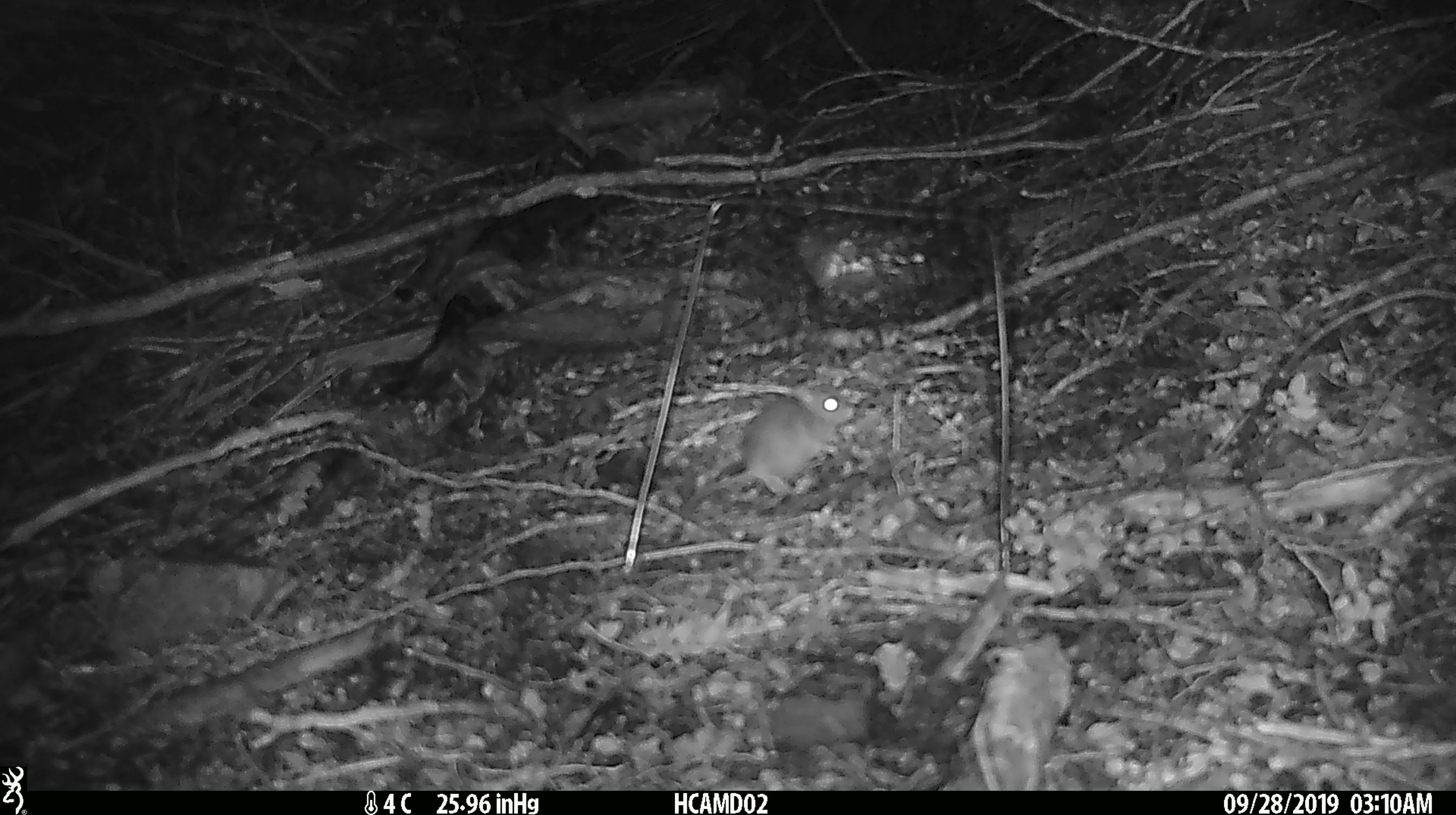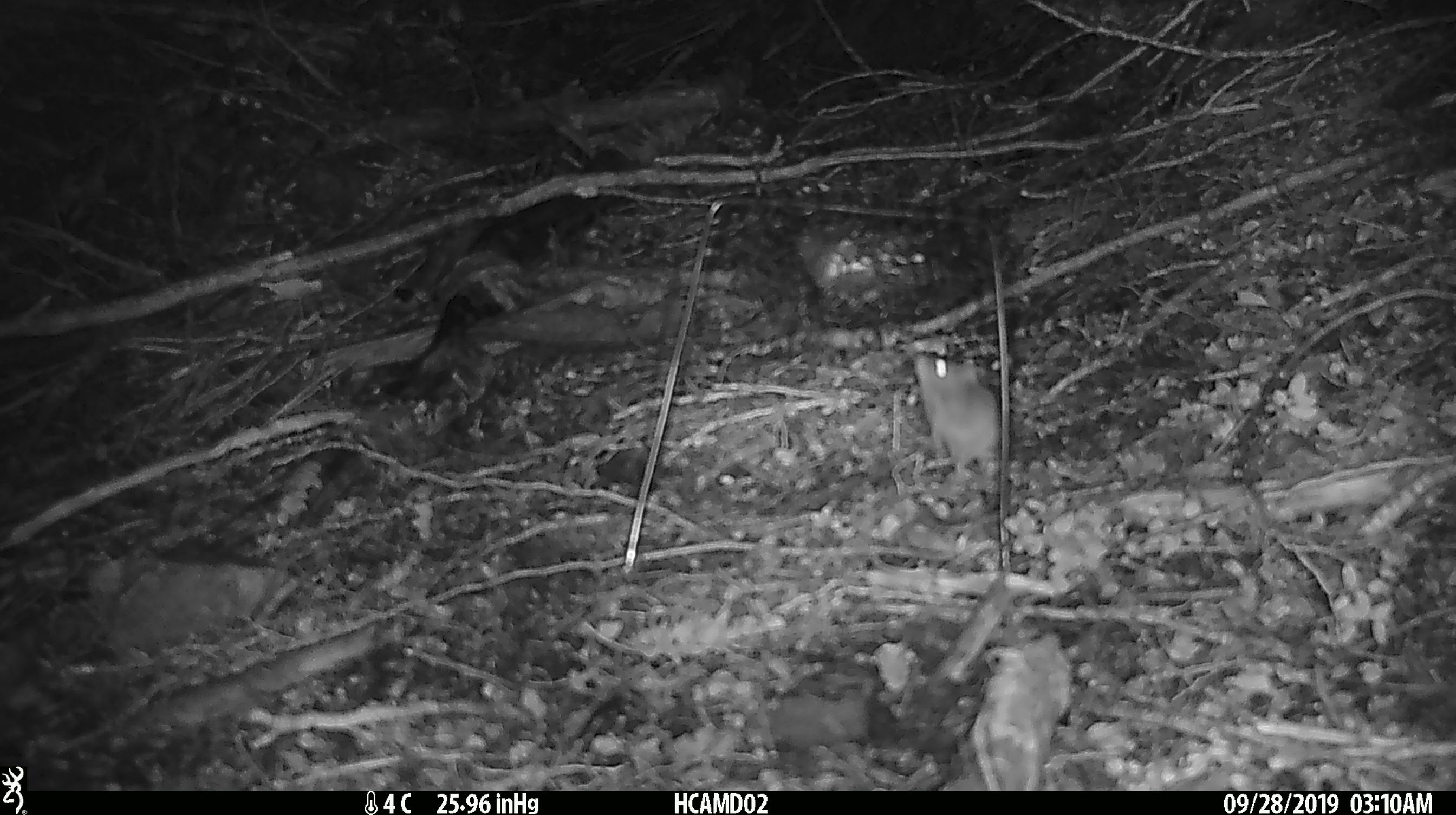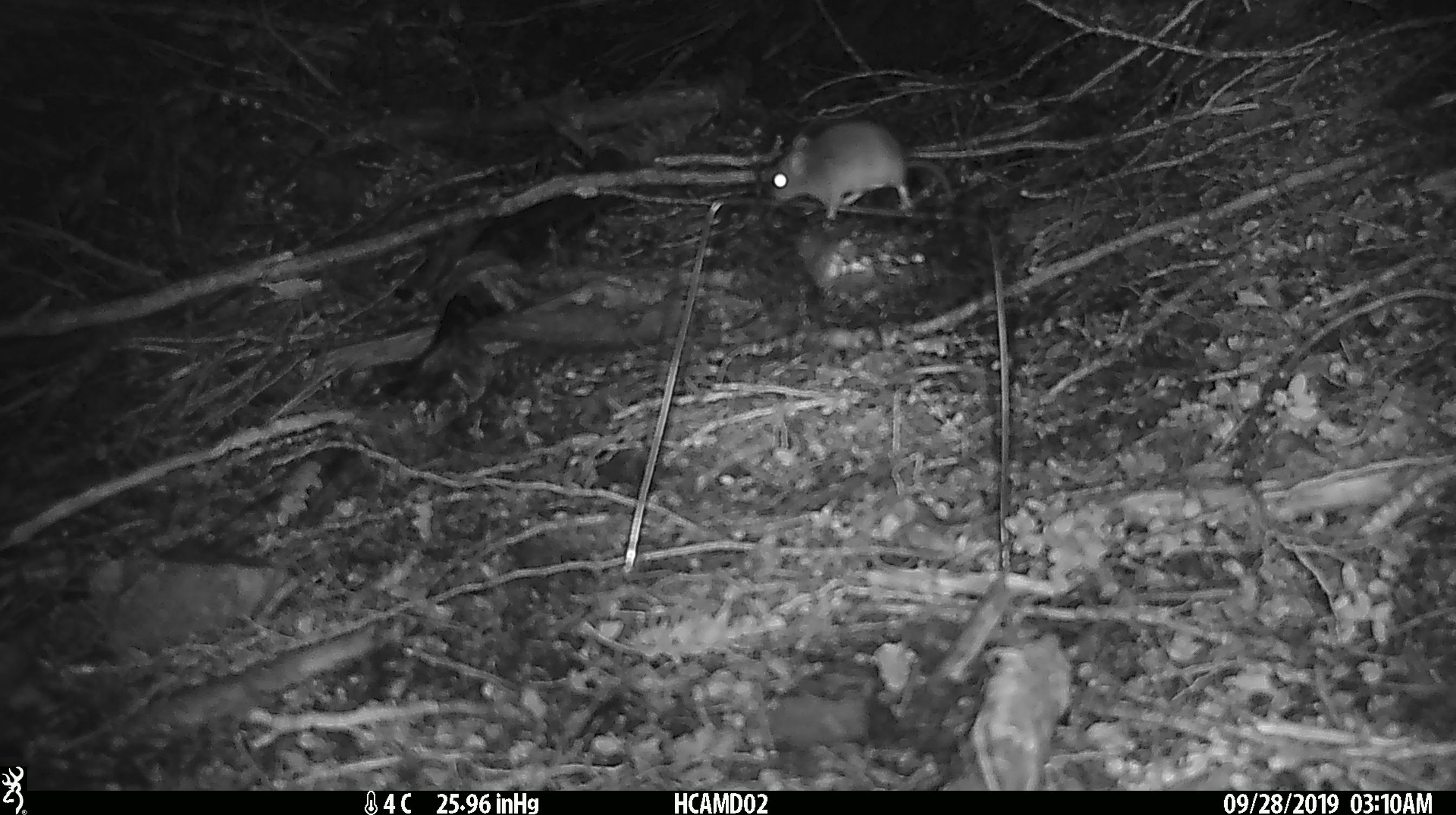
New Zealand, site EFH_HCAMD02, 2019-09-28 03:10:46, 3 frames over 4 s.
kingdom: Animalia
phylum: Chordata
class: Mammalia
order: Rodentia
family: Muridae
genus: Mus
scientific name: Mus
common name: mouse